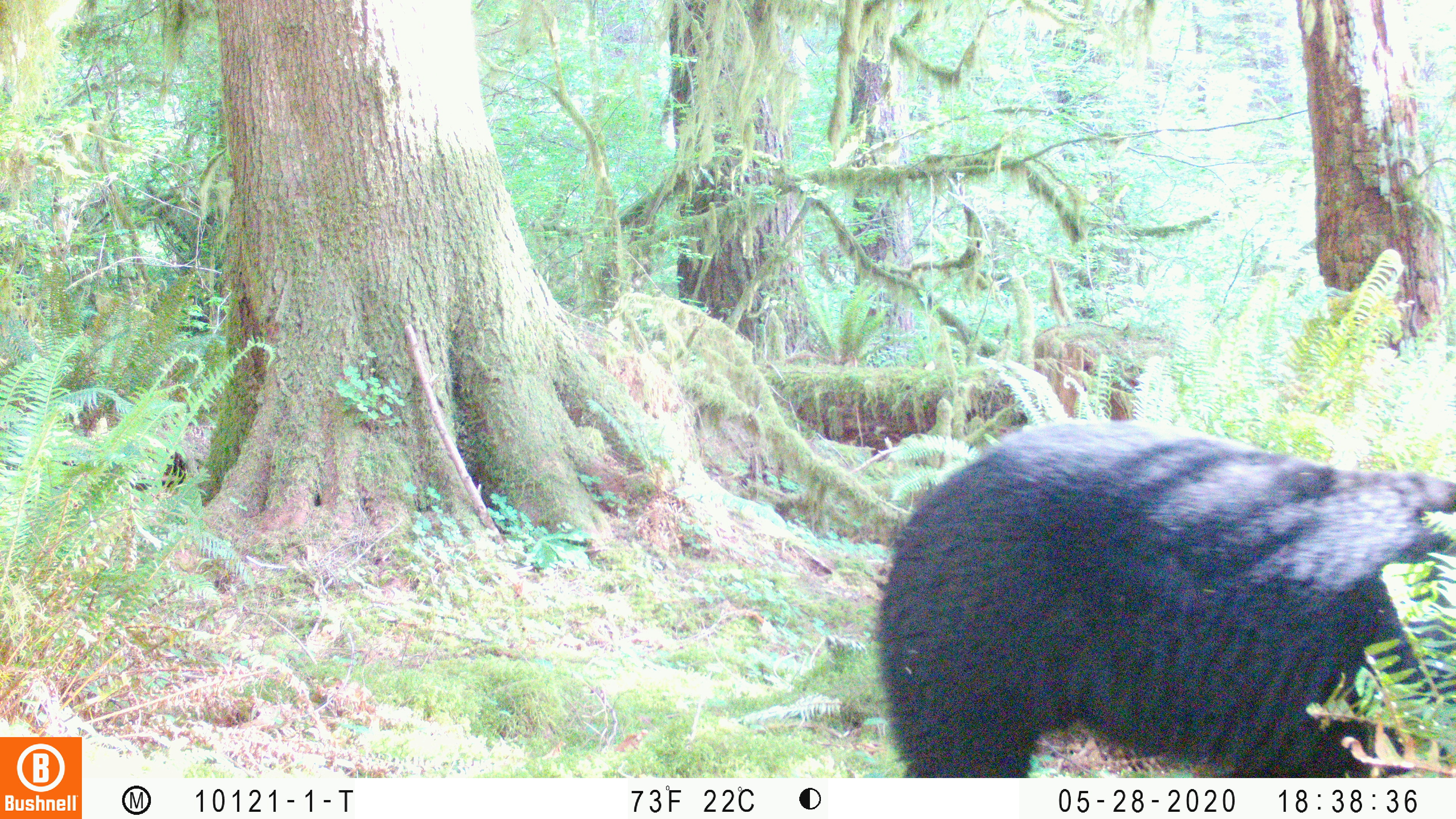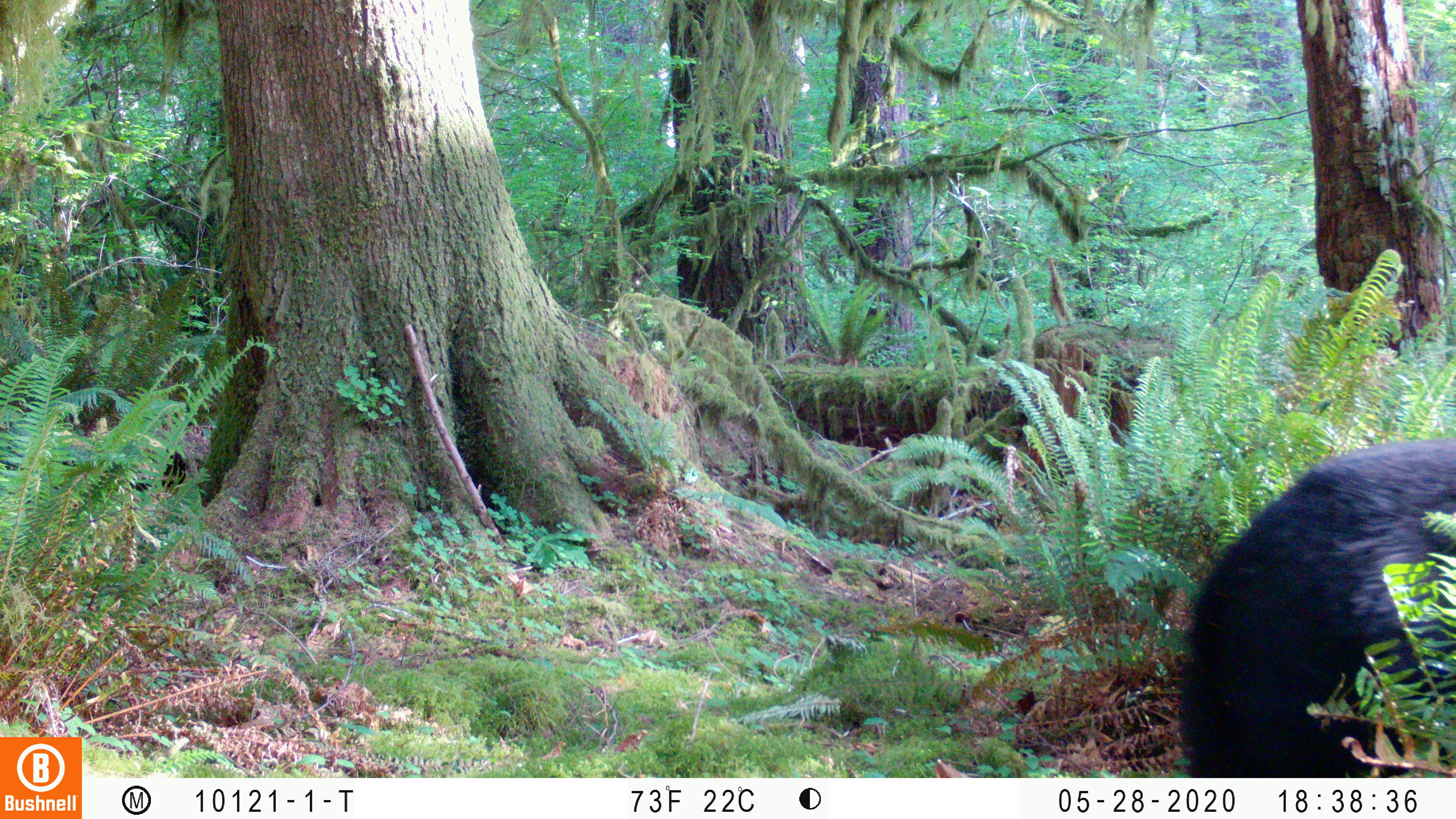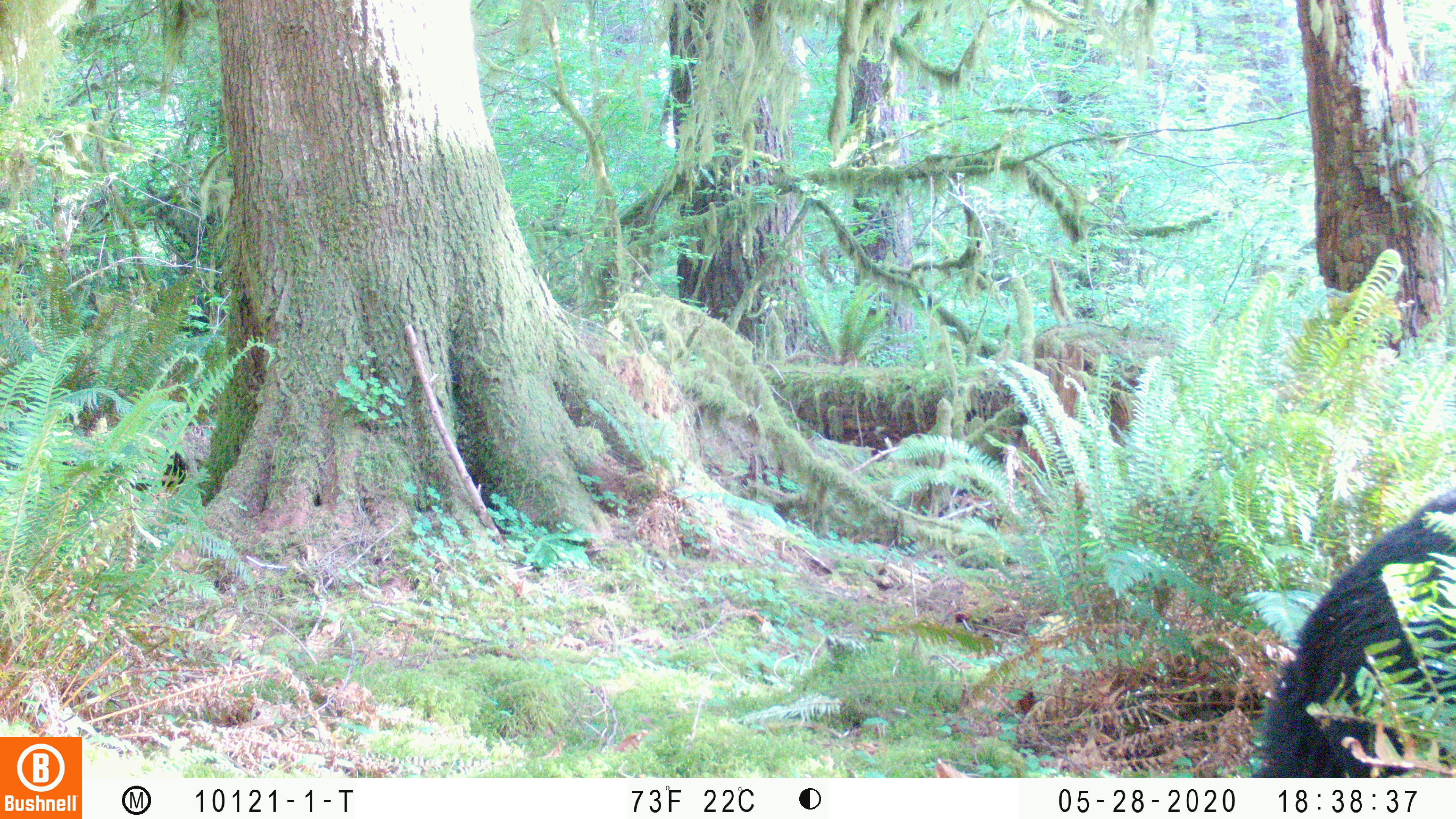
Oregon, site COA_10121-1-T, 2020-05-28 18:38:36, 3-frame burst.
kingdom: Animalia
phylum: Chordata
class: Mammalia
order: Carnivora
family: Ursidae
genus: Ursus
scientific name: Ursus americanus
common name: american black bear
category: black bear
Black bear (american black bear) (Ursus americanus).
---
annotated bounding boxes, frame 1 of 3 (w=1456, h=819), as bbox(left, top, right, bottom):
black bear: bbox(883, 406, 1448, 766)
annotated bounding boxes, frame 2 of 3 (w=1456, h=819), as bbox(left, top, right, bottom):
black bear: bbox(1163, 441, 1453, 770)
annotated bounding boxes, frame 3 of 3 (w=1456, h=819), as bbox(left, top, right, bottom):
black bear: bbox(1244, 493, 1453, 761)